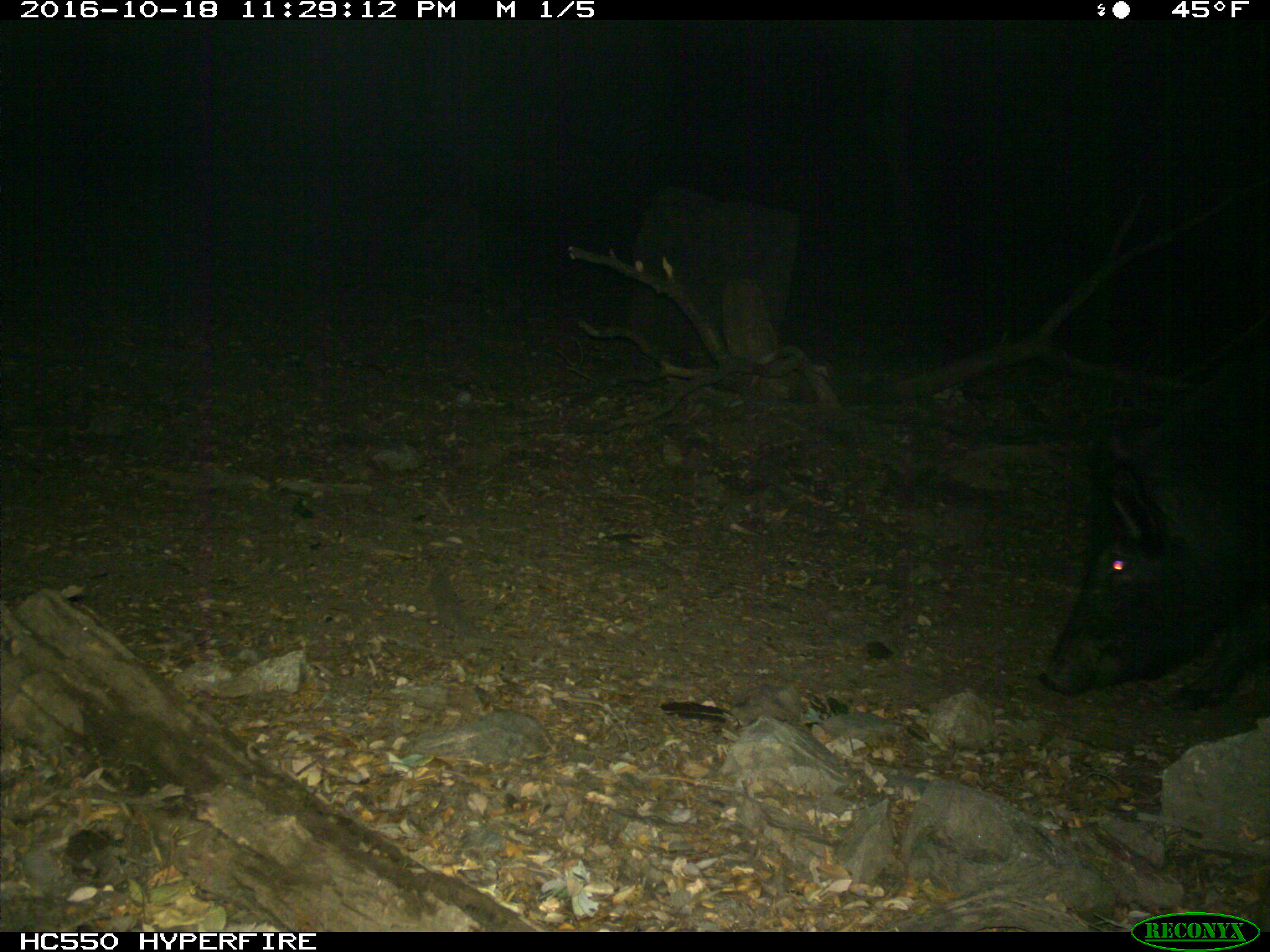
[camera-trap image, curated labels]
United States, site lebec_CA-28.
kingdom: Animalia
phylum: Chordata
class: Mammalia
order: Artiodactyla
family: Suidae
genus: Sus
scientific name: Sus scrofa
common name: wild boar